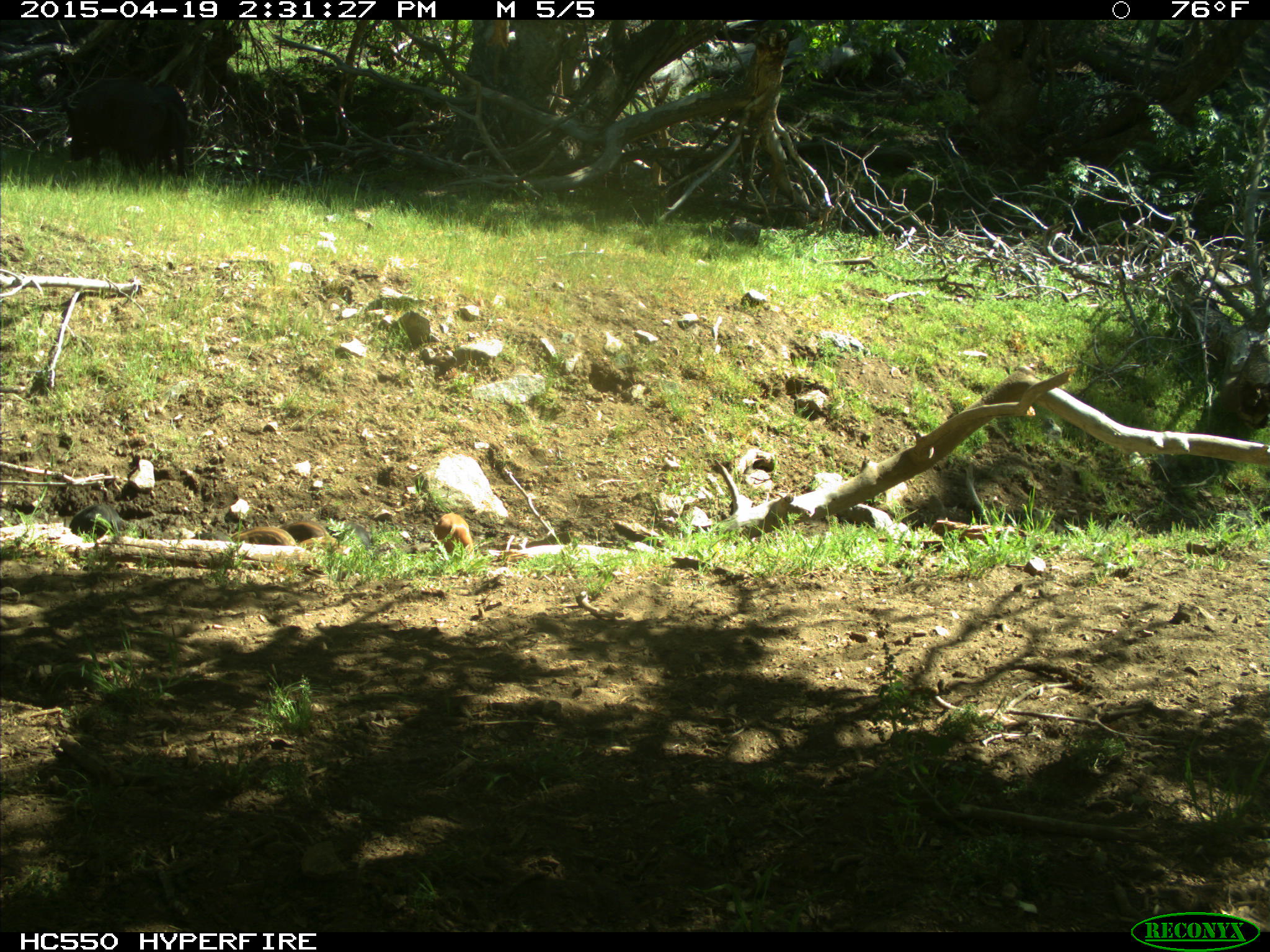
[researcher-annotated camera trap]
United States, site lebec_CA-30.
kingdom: Animalia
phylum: Chordata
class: Mammalia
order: Artiodactyla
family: Suidae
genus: Sus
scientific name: Sus scrofa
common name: wild boar